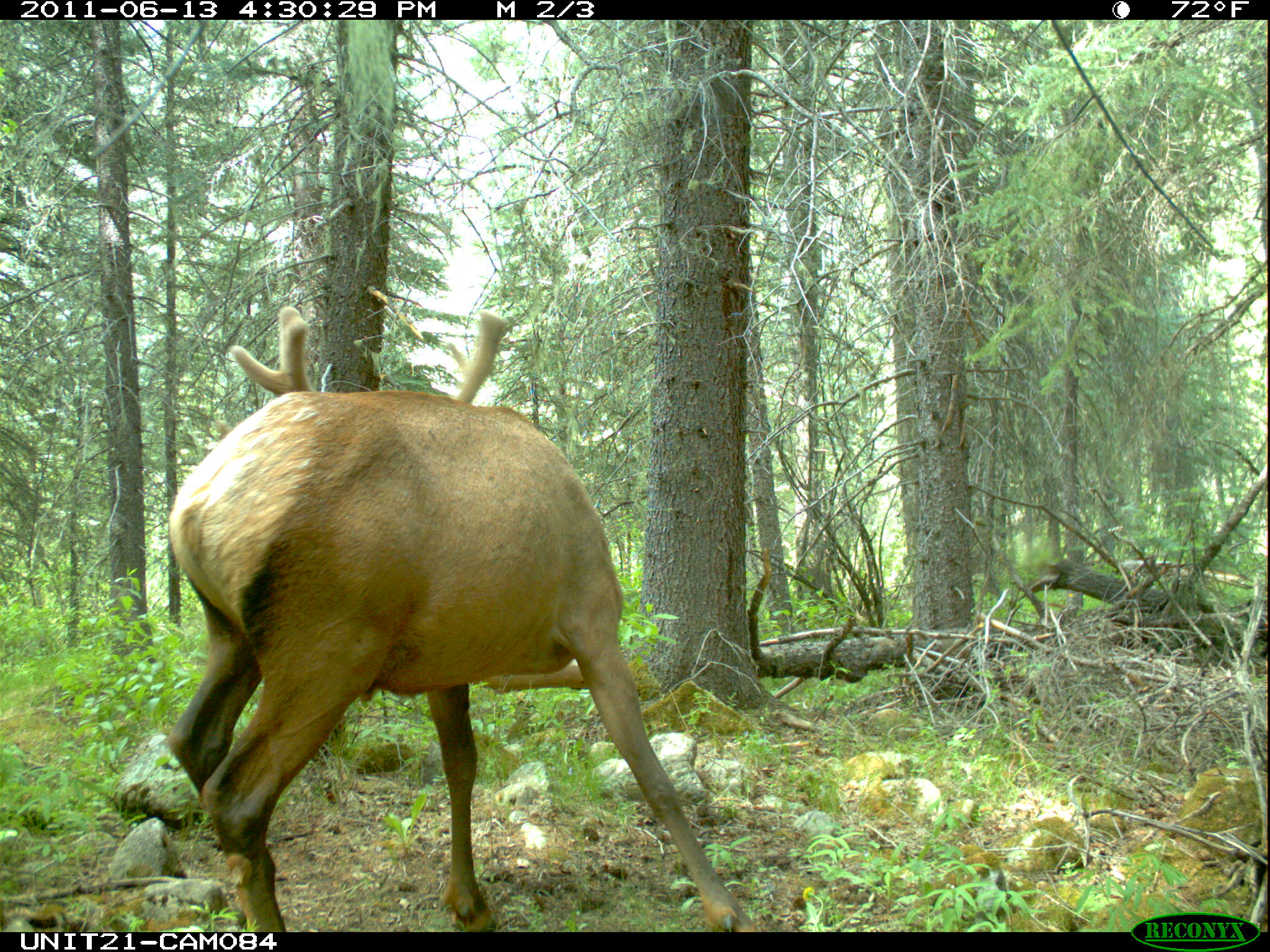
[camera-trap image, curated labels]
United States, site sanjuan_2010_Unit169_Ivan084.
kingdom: Animalia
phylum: Chordata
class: Mammalia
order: Artiodactyla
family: Cervidae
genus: Cervus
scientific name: Cervus elaphus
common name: red deer